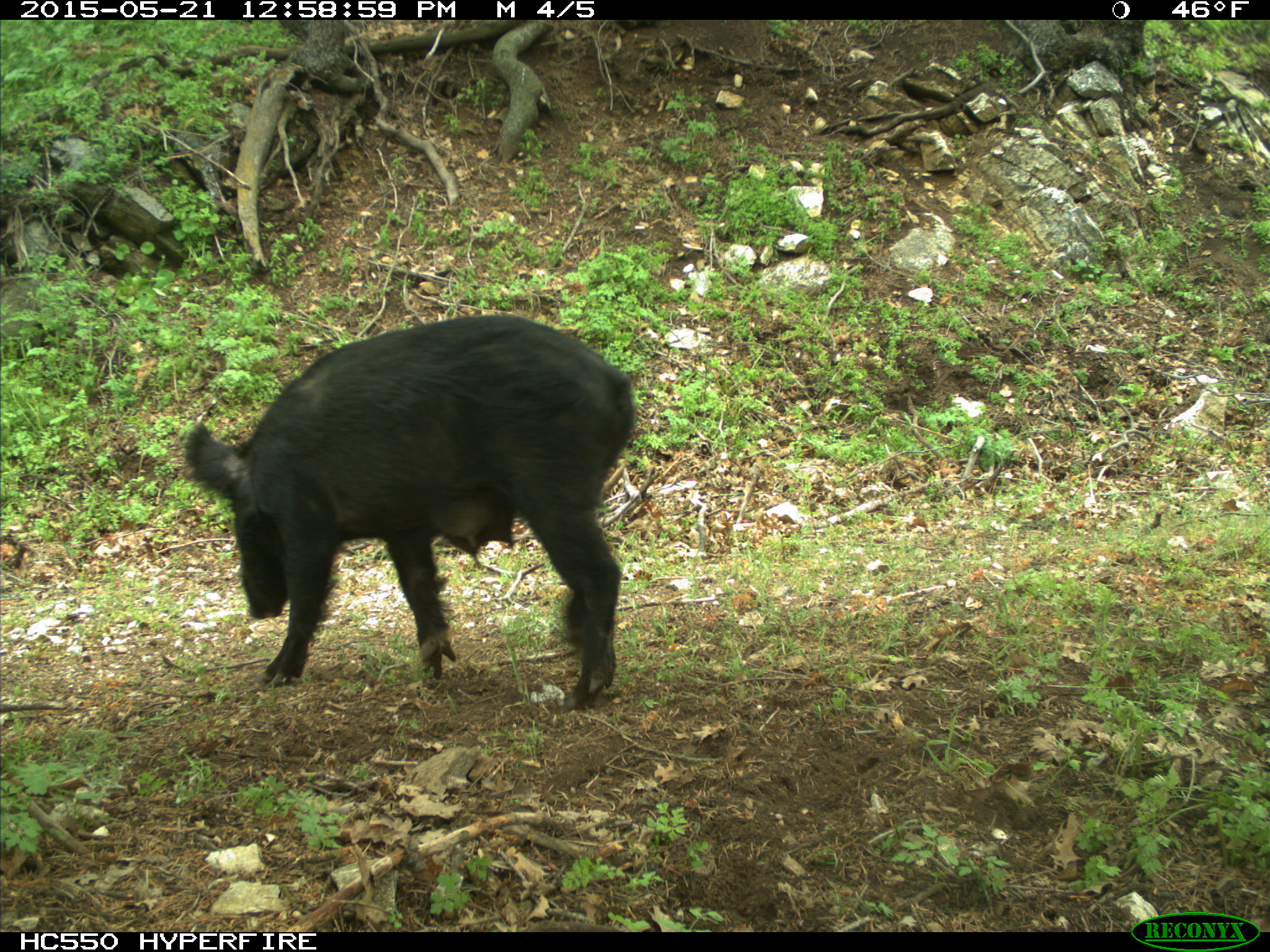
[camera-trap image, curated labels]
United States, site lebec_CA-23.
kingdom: Animalia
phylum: Chordata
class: Mammalia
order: Artiodactyla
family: Suidae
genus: Sus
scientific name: Sus scrofa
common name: wild boar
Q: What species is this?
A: Sus scrofa (wild boar).